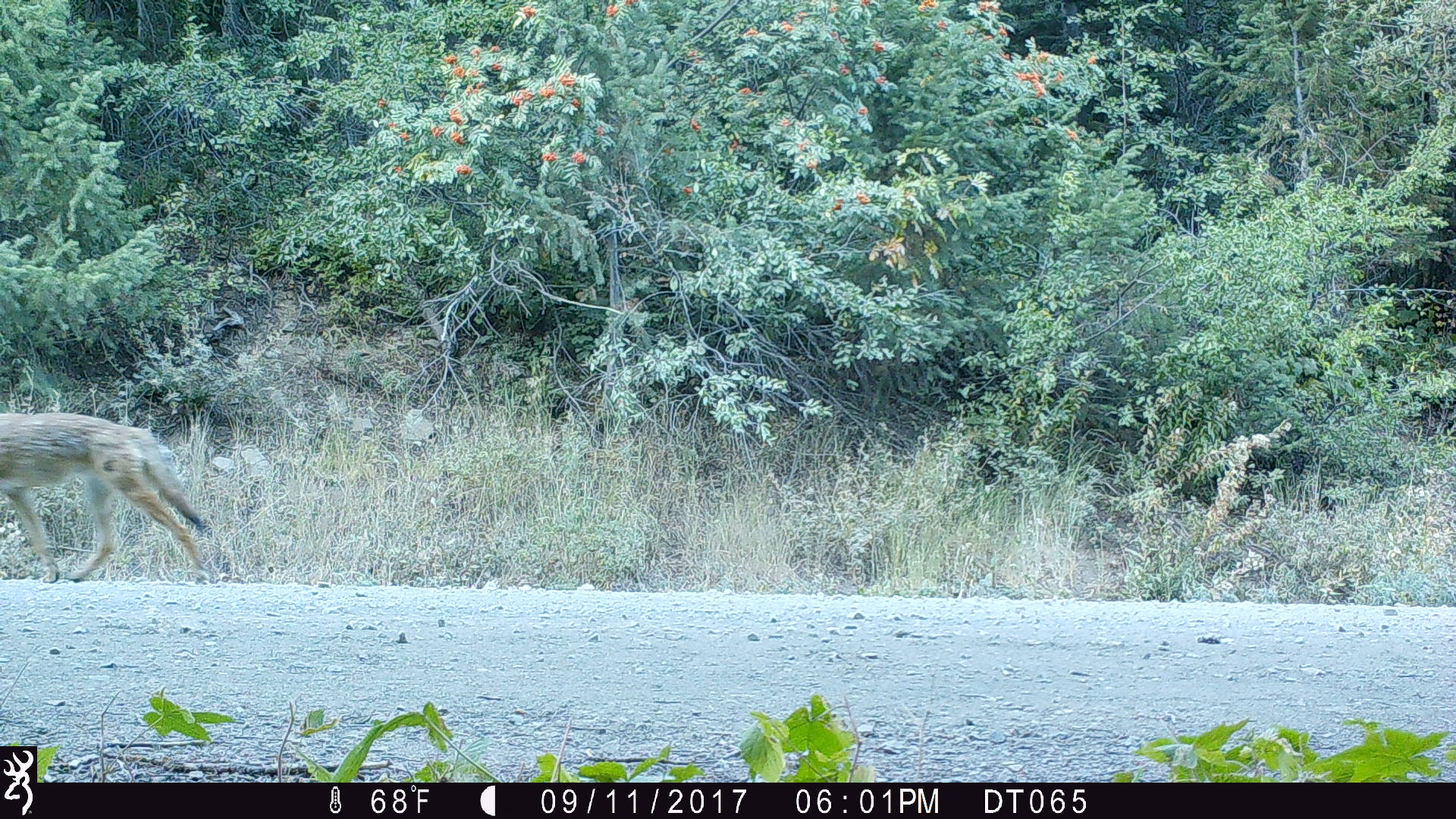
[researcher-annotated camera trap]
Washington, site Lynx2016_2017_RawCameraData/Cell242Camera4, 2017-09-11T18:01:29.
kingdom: Animalia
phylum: Chordata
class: Mammalia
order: Carnivora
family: Canidae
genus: Canis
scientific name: Canis latrans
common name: coyote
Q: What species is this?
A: Canis latrans (coyote).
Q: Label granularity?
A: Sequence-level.